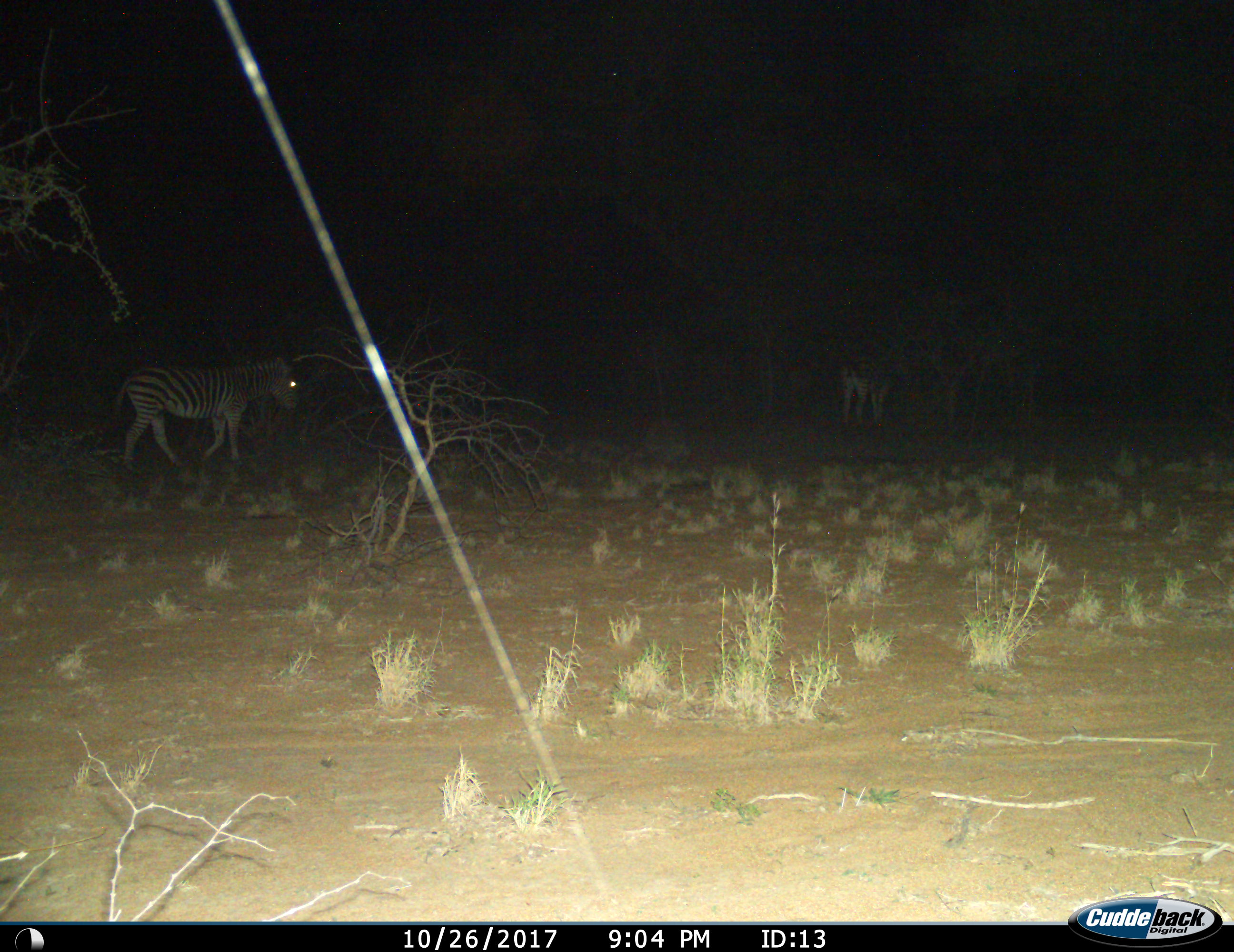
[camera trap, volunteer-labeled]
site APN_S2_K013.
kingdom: Animalia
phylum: Chordata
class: Mammalia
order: Perissodactyla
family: Equidae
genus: Equus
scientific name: Equus quagga burchellii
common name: burchell's zebra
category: zebraburchells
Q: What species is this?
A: Zebraburchells (burchell's zebra) (Equus quagga burchellii).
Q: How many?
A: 2.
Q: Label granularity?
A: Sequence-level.